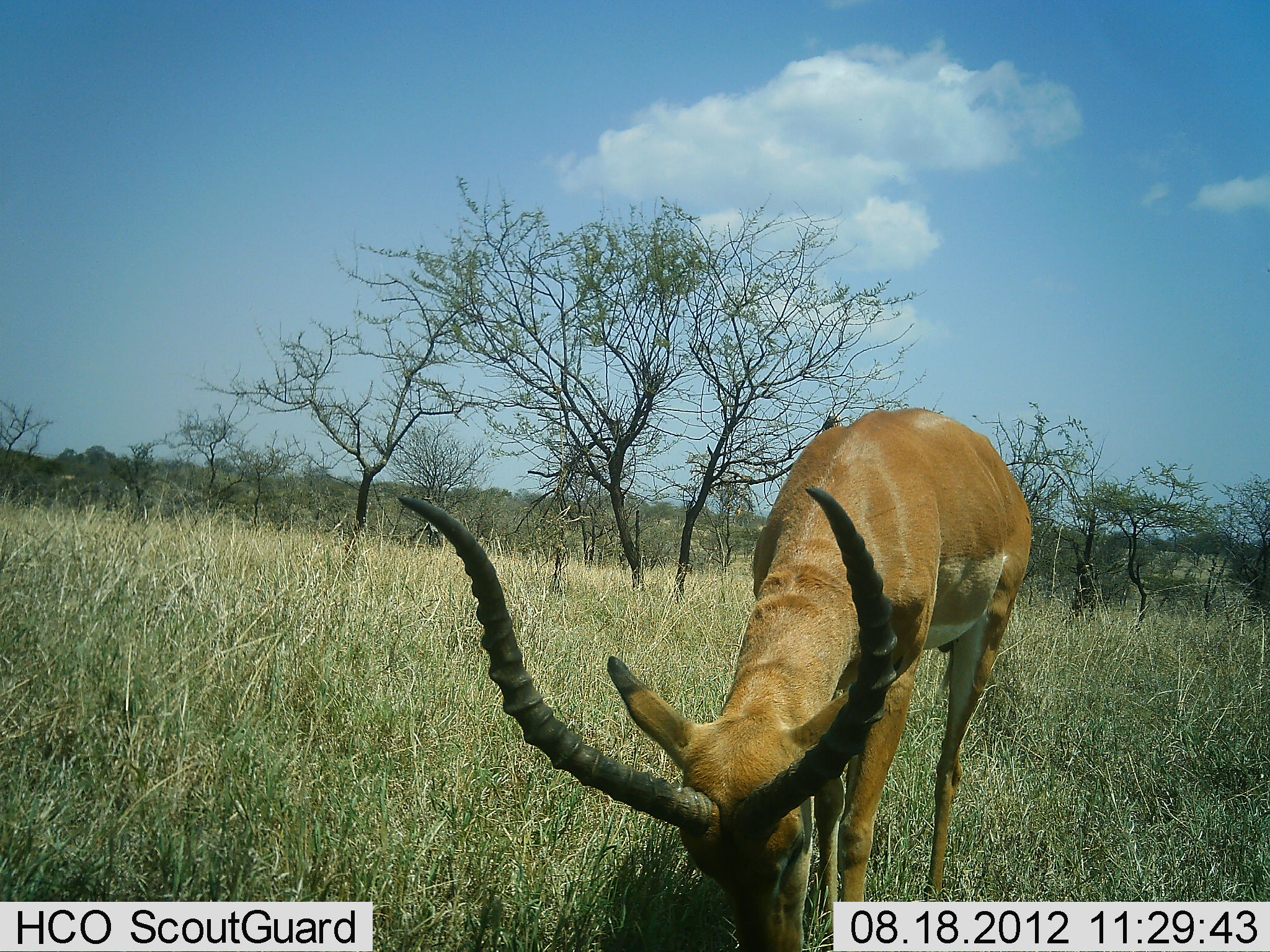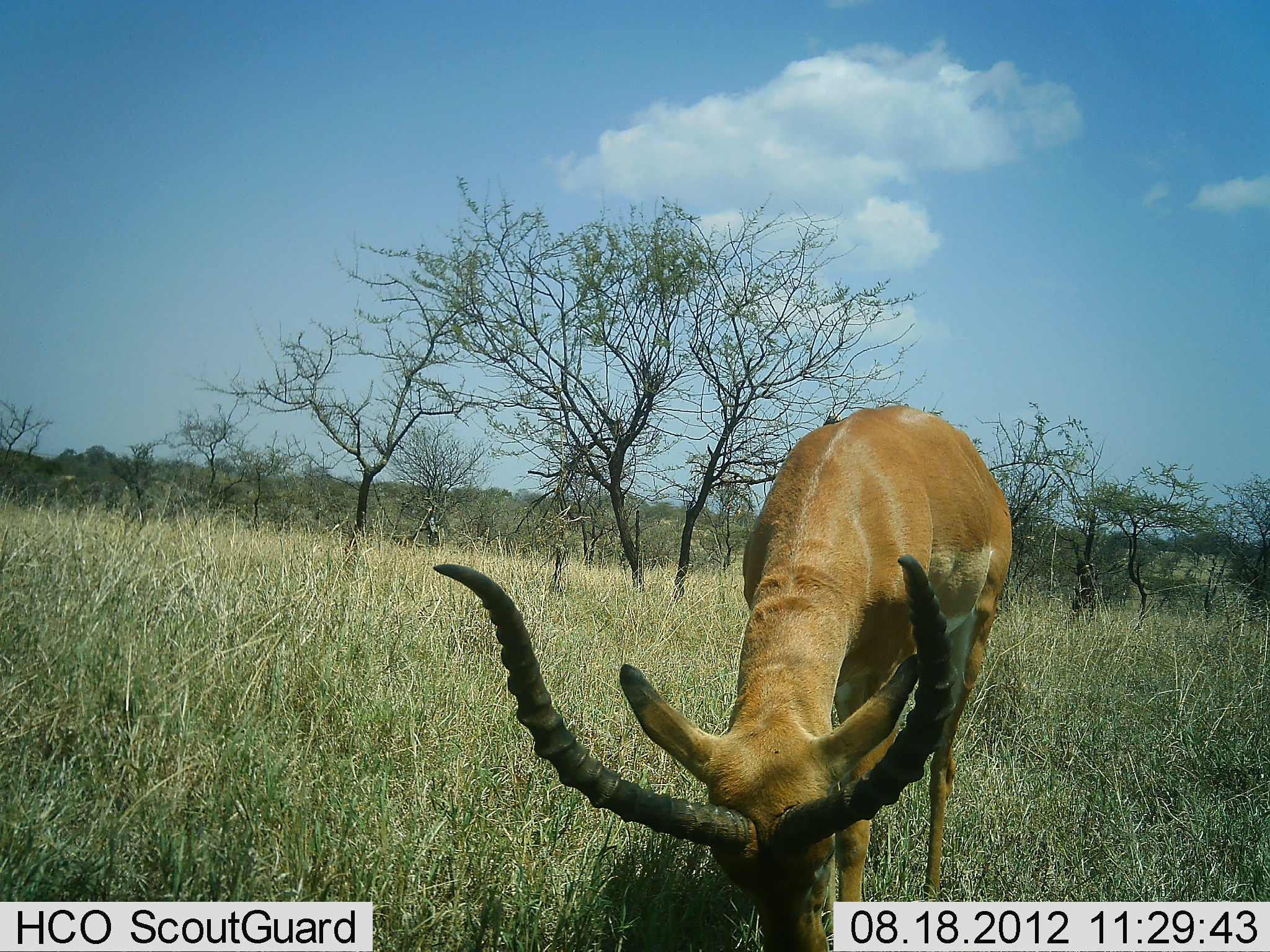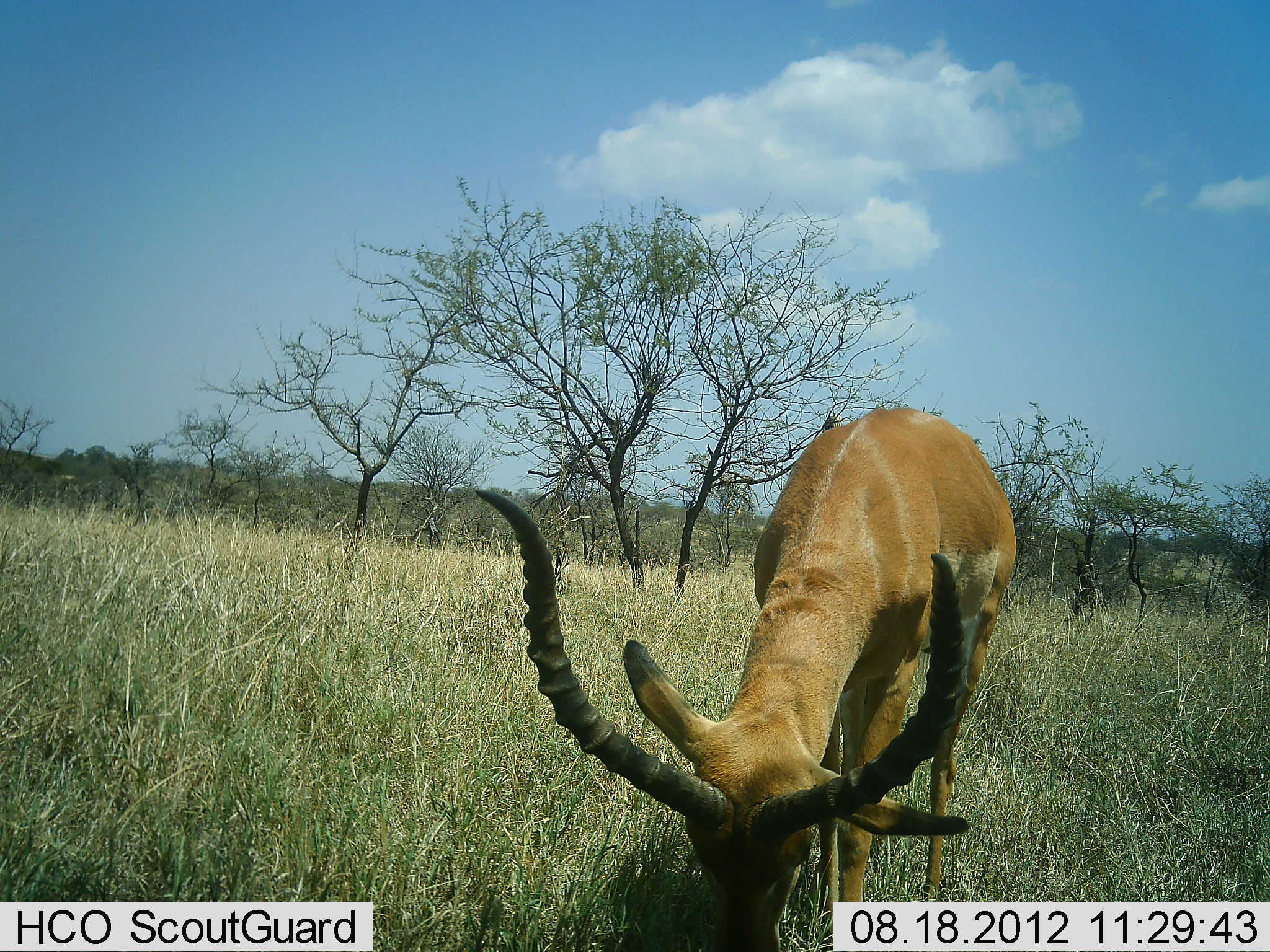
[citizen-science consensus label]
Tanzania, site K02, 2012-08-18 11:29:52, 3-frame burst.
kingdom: Animalia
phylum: Chordata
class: Mammalia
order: Artiodactyla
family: Bovidae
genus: Aepyceros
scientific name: Aepyceros melampus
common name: impala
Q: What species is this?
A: Impala (Aepyceros melampus).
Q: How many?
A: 1.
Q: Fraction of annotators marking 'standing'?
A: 0%.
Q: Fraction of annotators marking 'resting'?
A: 0%.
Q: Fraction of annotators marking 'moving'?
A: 0%.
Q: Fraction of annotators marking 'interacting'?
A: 0%.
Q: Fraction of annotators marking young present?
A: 0%.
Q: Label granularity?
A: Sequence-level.